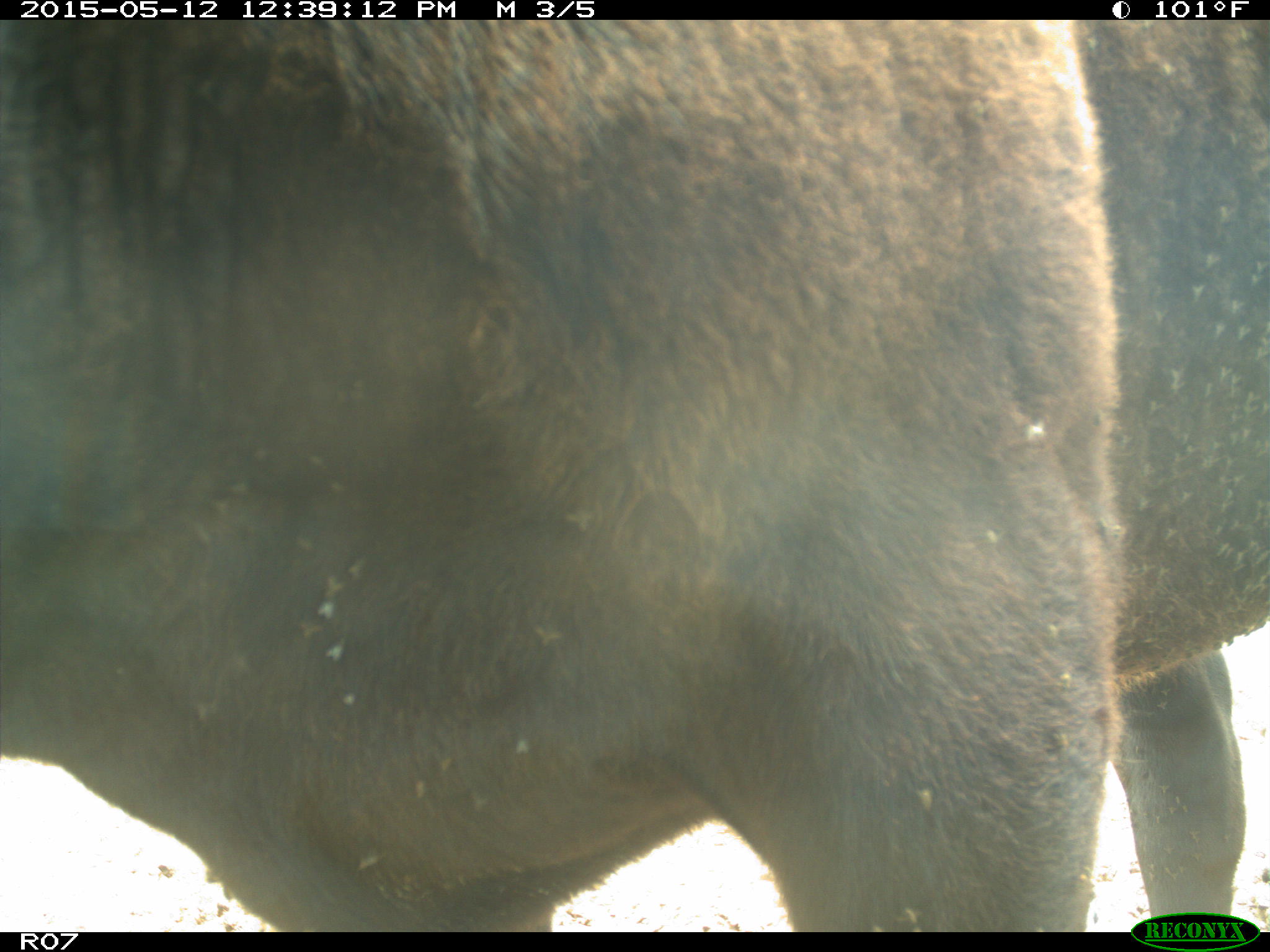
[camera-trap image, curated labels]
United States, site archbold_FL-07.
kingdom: Animalia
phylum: Chordata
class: Mammalia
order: Artiodactyla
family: Bovidae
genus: Bos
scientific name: Bos taurus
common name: domestic cow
Bos taurus (domestic cow).